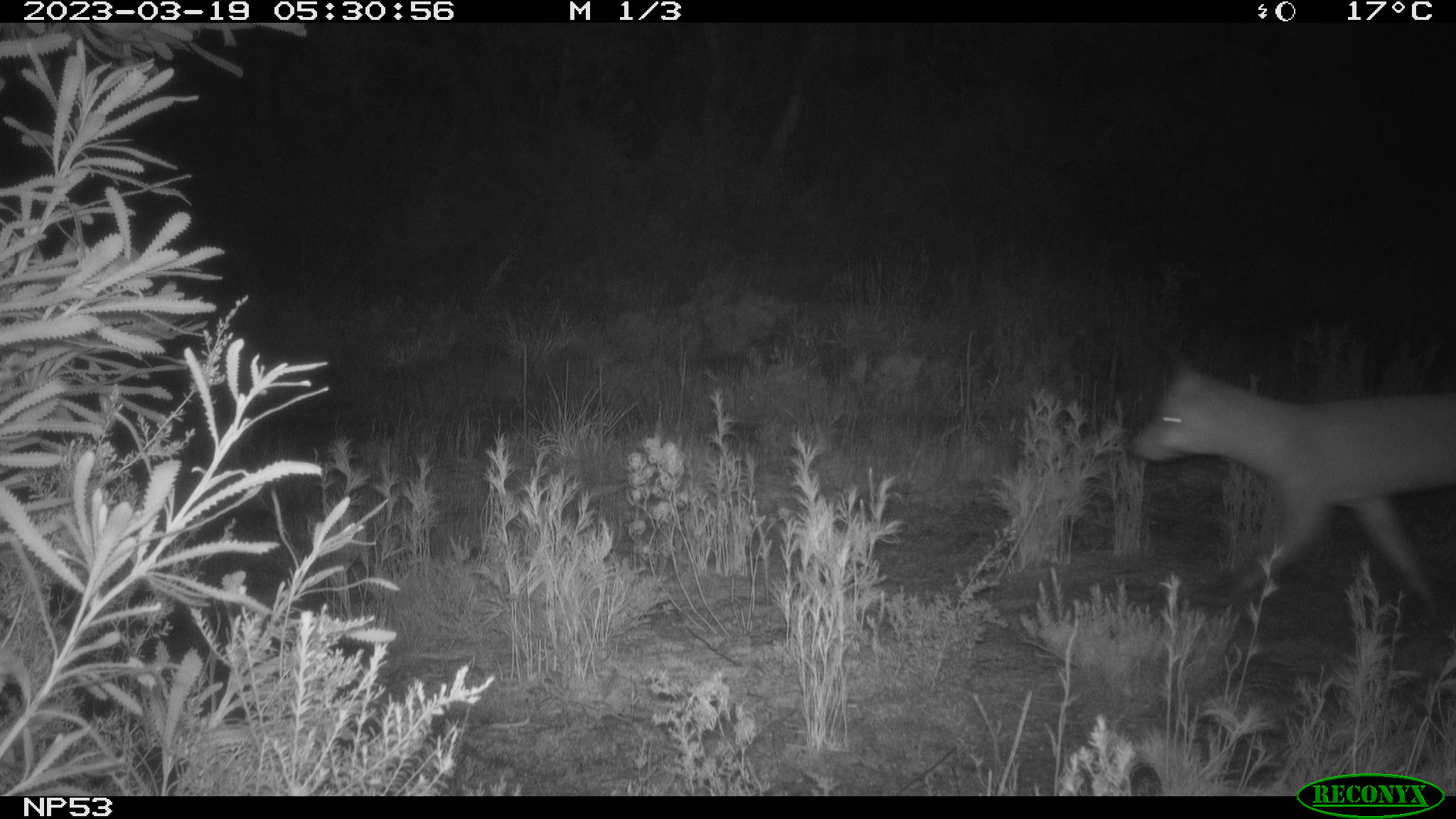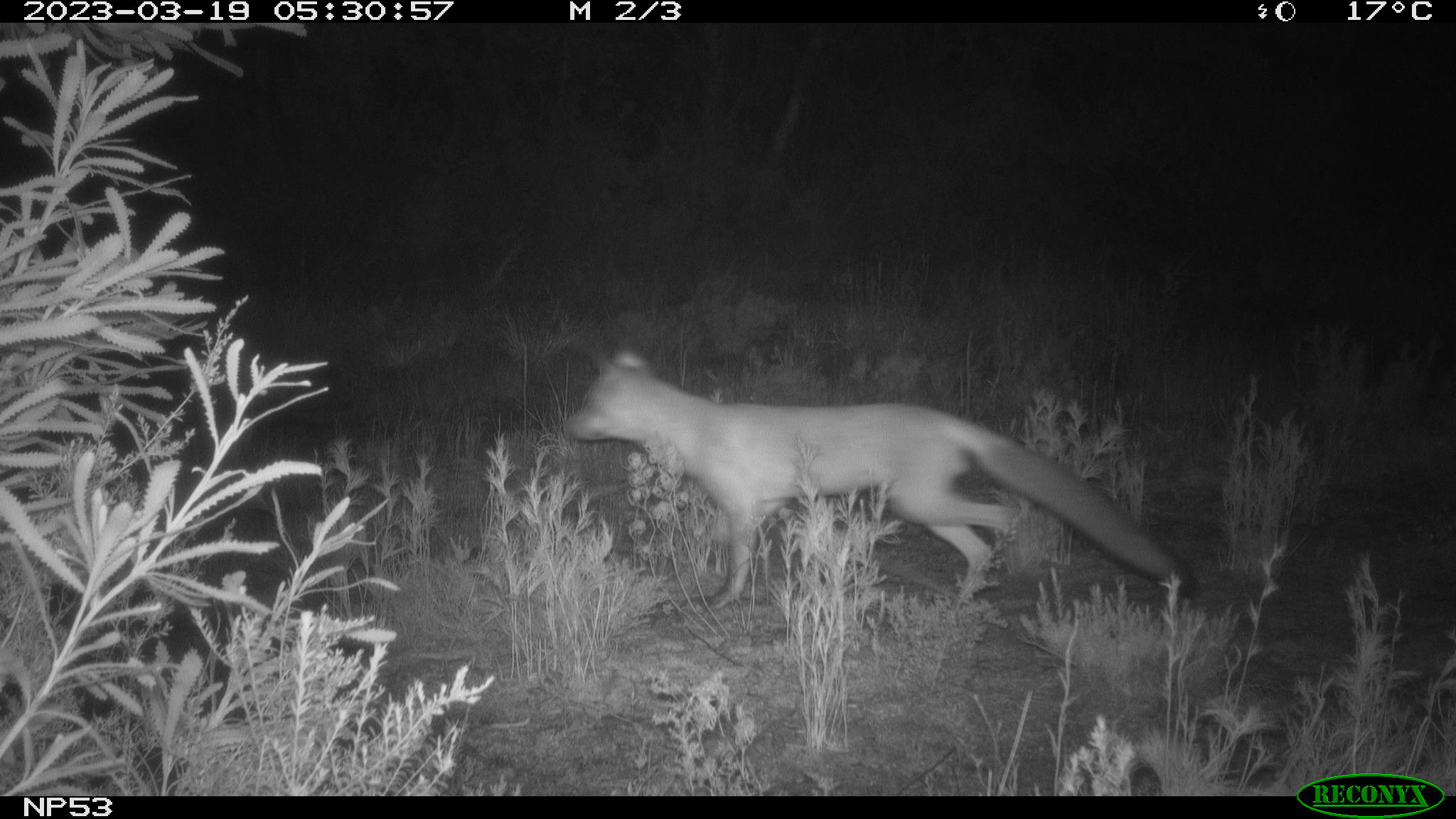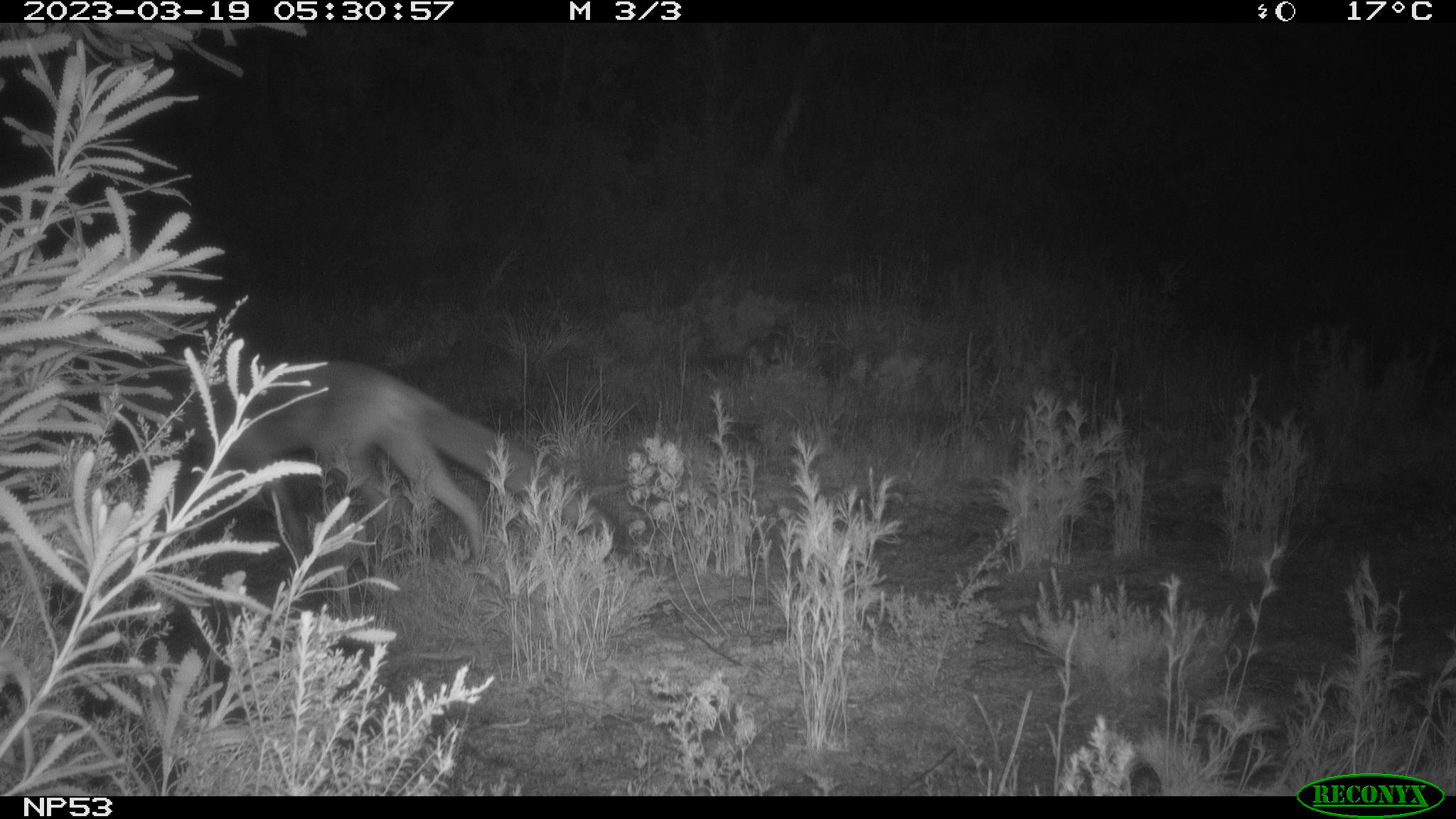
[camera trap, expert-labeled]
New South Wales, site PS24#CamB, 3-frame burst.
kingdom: Animalia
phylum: Chordata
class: Mammalia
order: Carnivora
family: Canidae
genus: Vulpes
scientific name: Vulpes vulpes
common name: red fox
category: fox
Fox (red fox) (Vulpes vulpes).